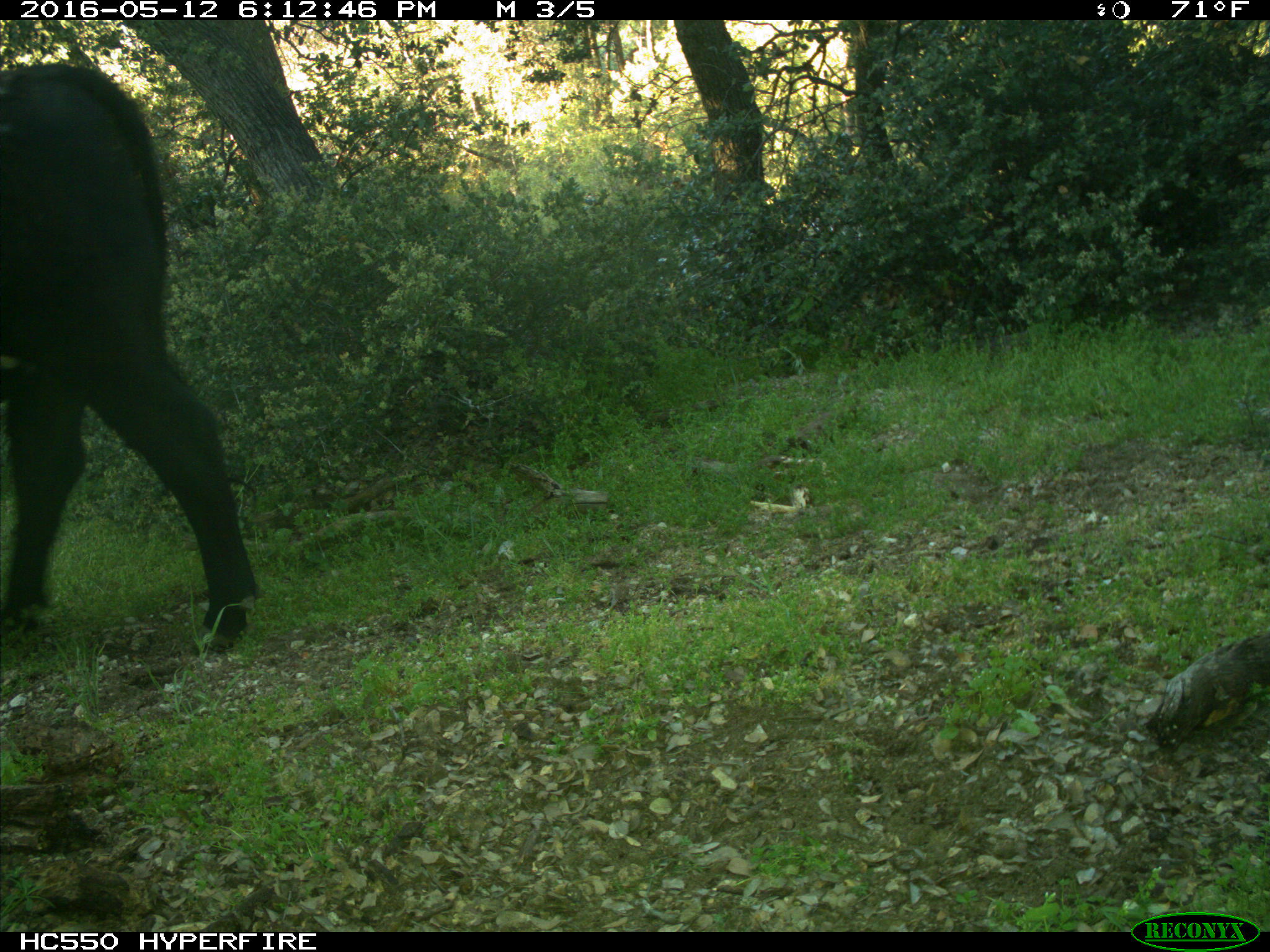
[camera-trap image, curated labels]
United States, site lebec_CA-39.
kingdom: Animalia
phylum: Chordata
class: Mammalia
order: Artiodactyla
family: Bovidae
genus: Bos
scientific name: Bos taurus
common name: domestic cow